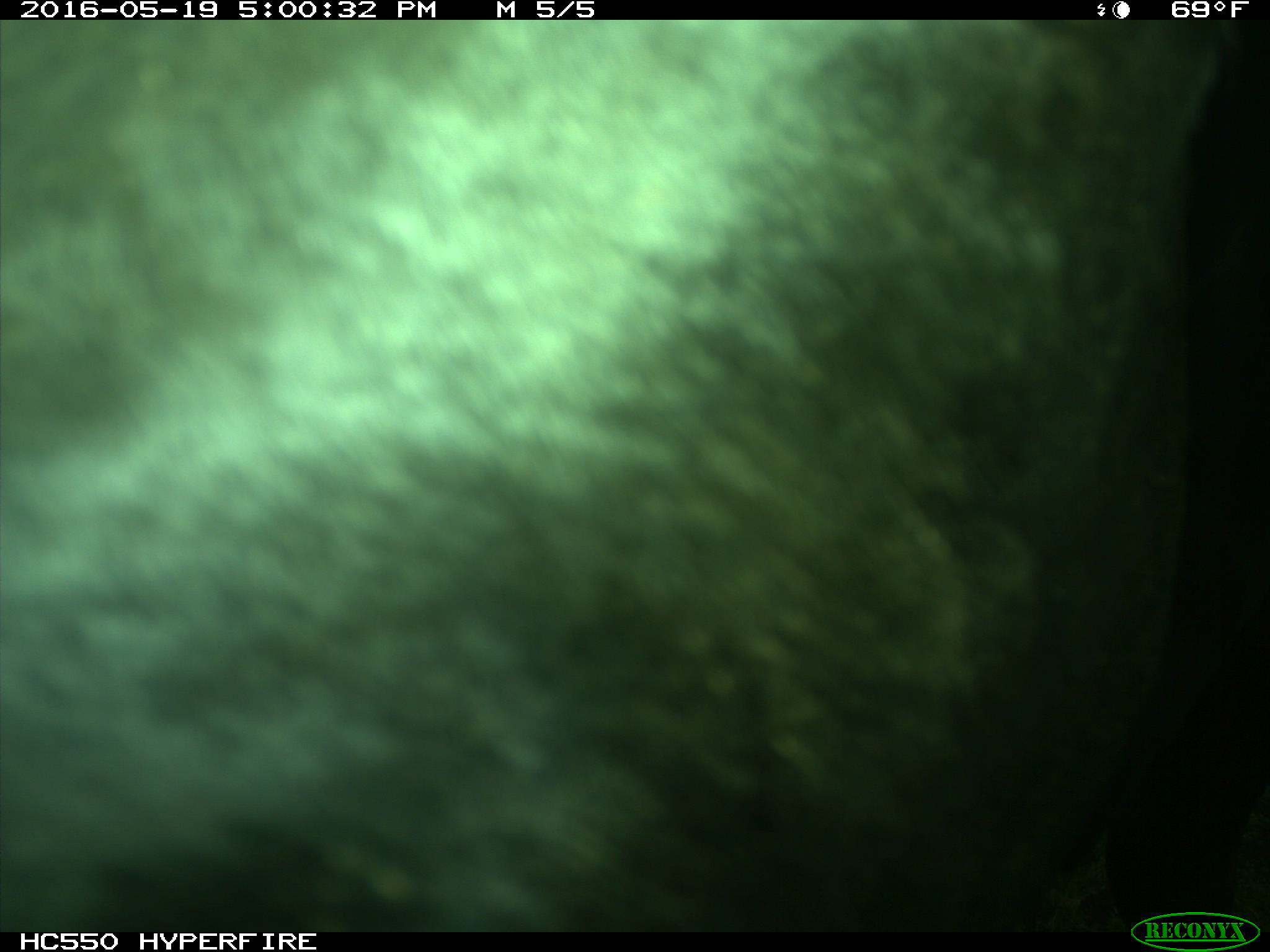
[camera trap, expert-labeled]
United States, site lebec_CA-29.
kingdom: Animalia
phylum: Chordata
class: Mammalia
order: Artiodactyla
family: Bovidae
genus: Bos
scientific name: Bos taurus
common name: domestic cow